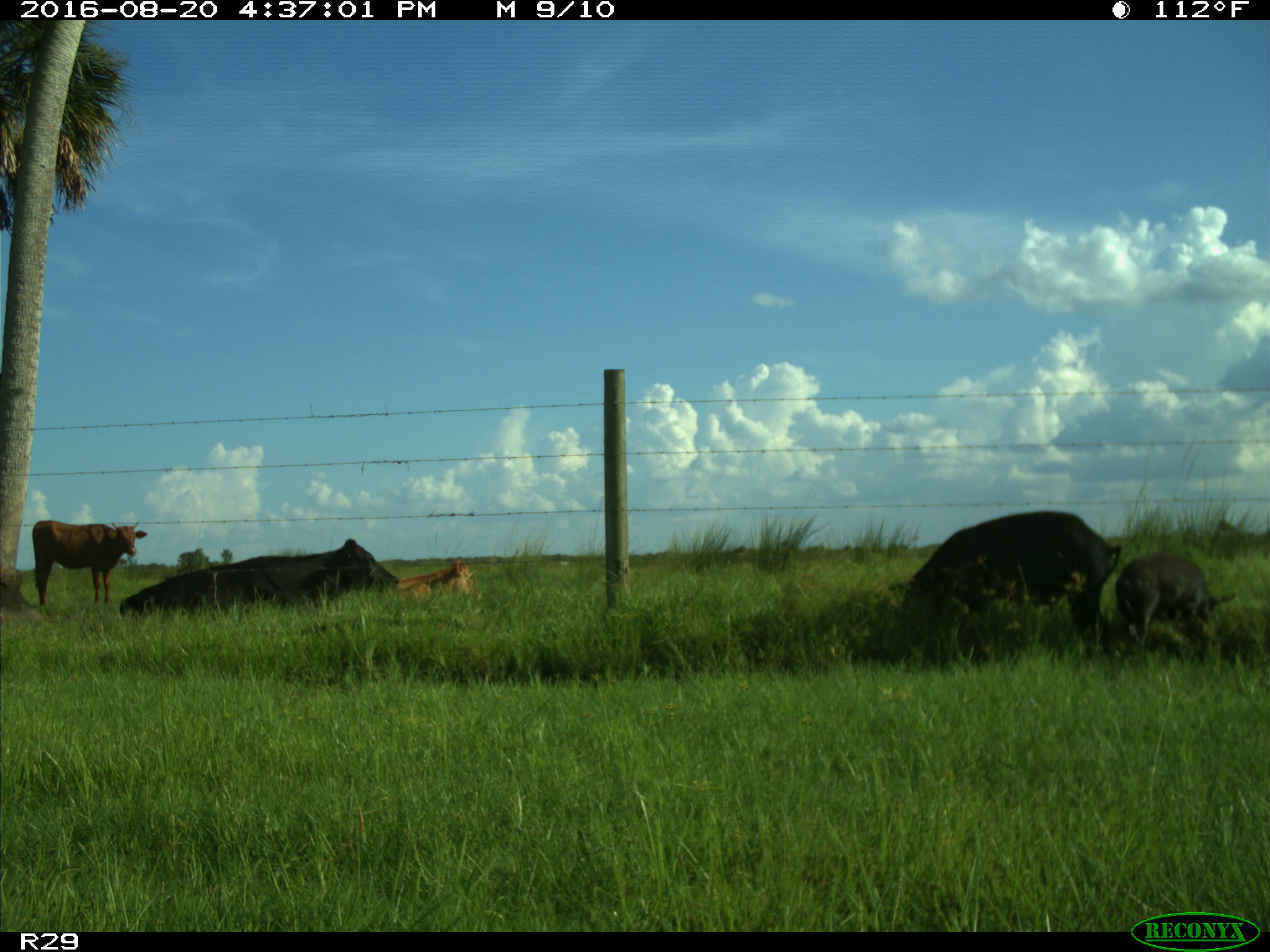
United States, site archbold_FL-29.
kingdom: Animalia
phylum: Chordata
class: Mammalia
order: Artiodactyla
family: Suidae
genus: Sus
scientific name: Sus scrofa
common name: wild boar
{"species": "Sus scrofa (wild boar)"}